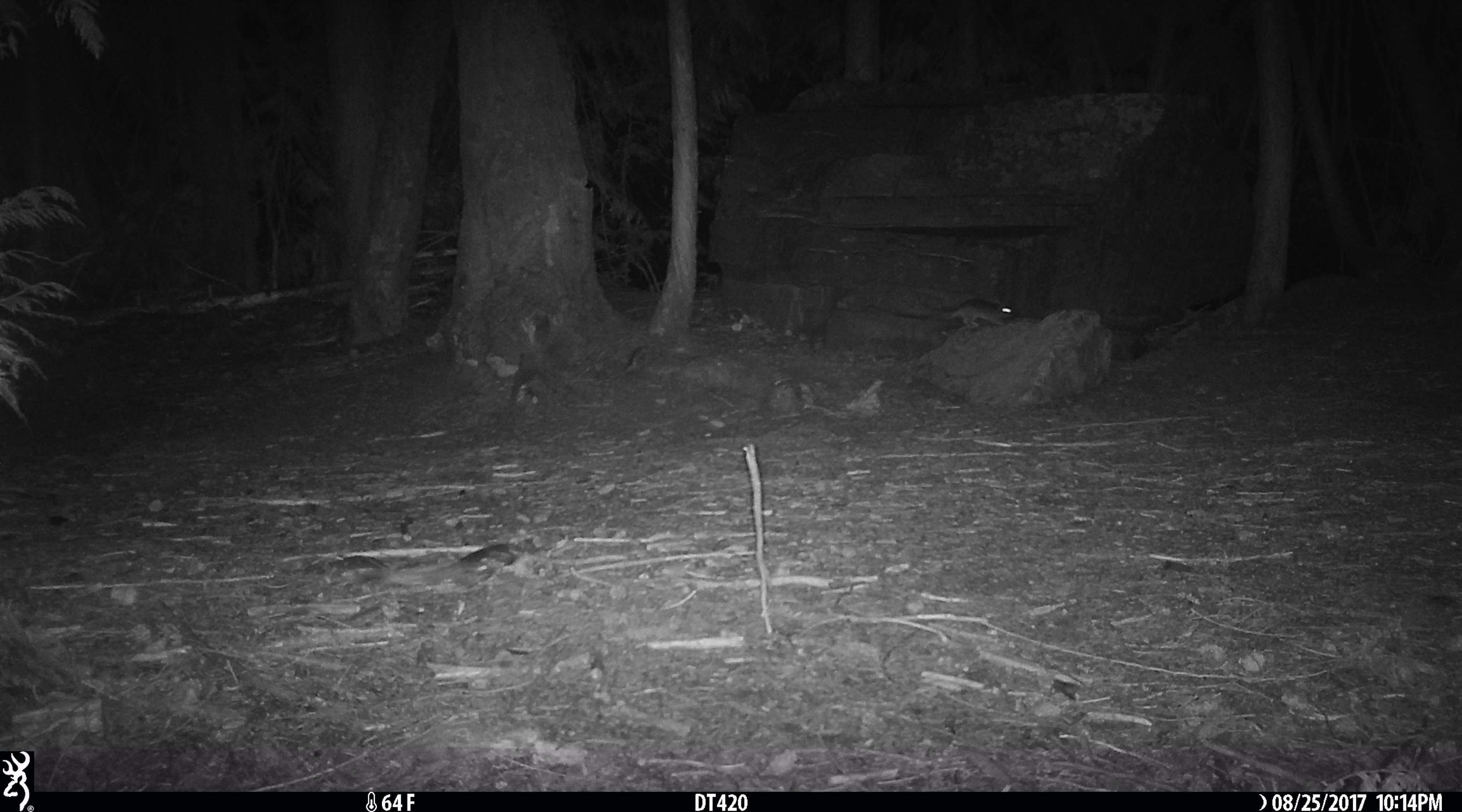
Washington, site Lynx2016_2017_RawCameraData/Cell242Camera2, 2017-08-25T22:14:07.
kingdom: Animalia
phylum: Chordata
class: Mammalia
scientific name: Mammalia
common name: small mammal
Small mammal (Mammalia). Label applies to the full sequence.